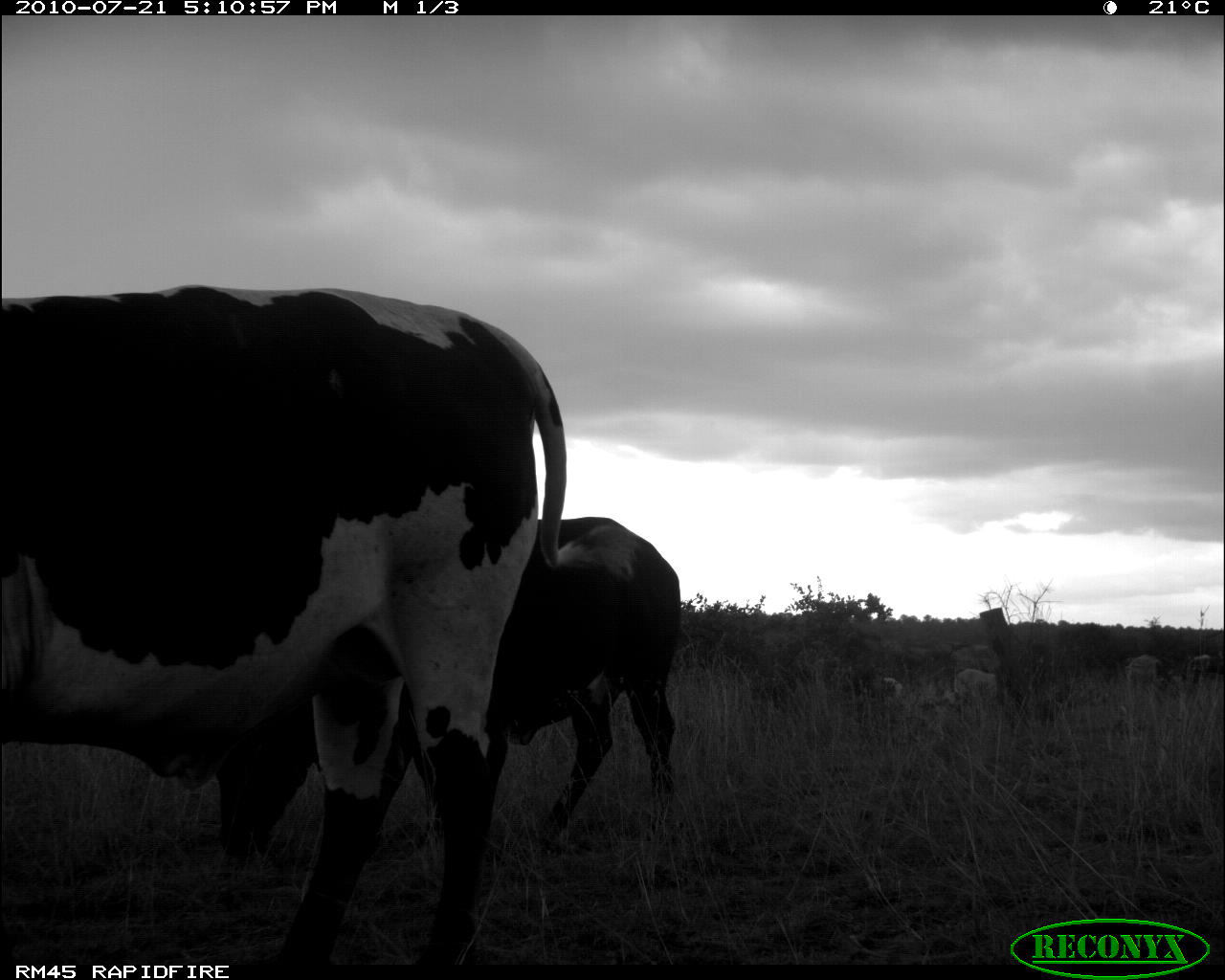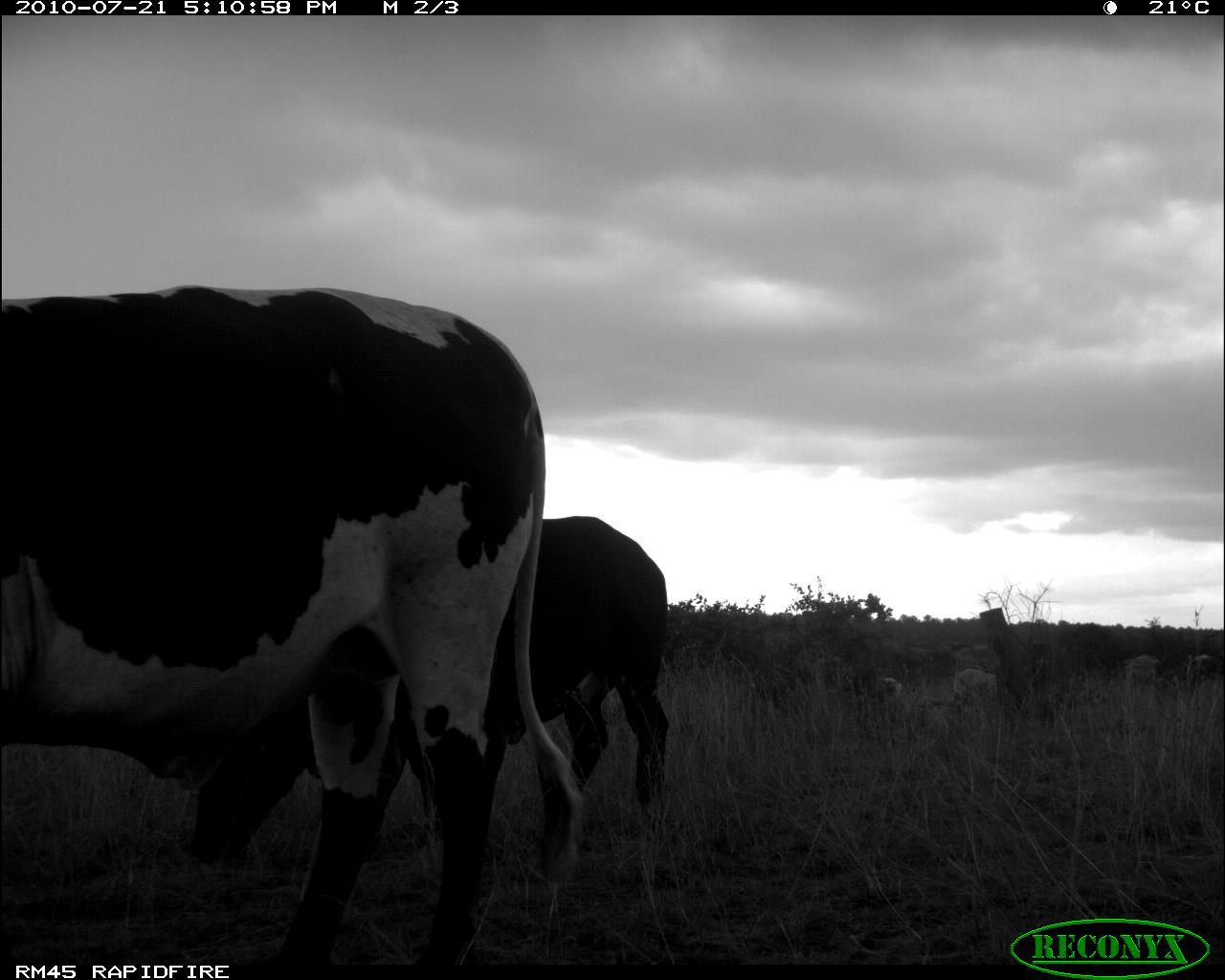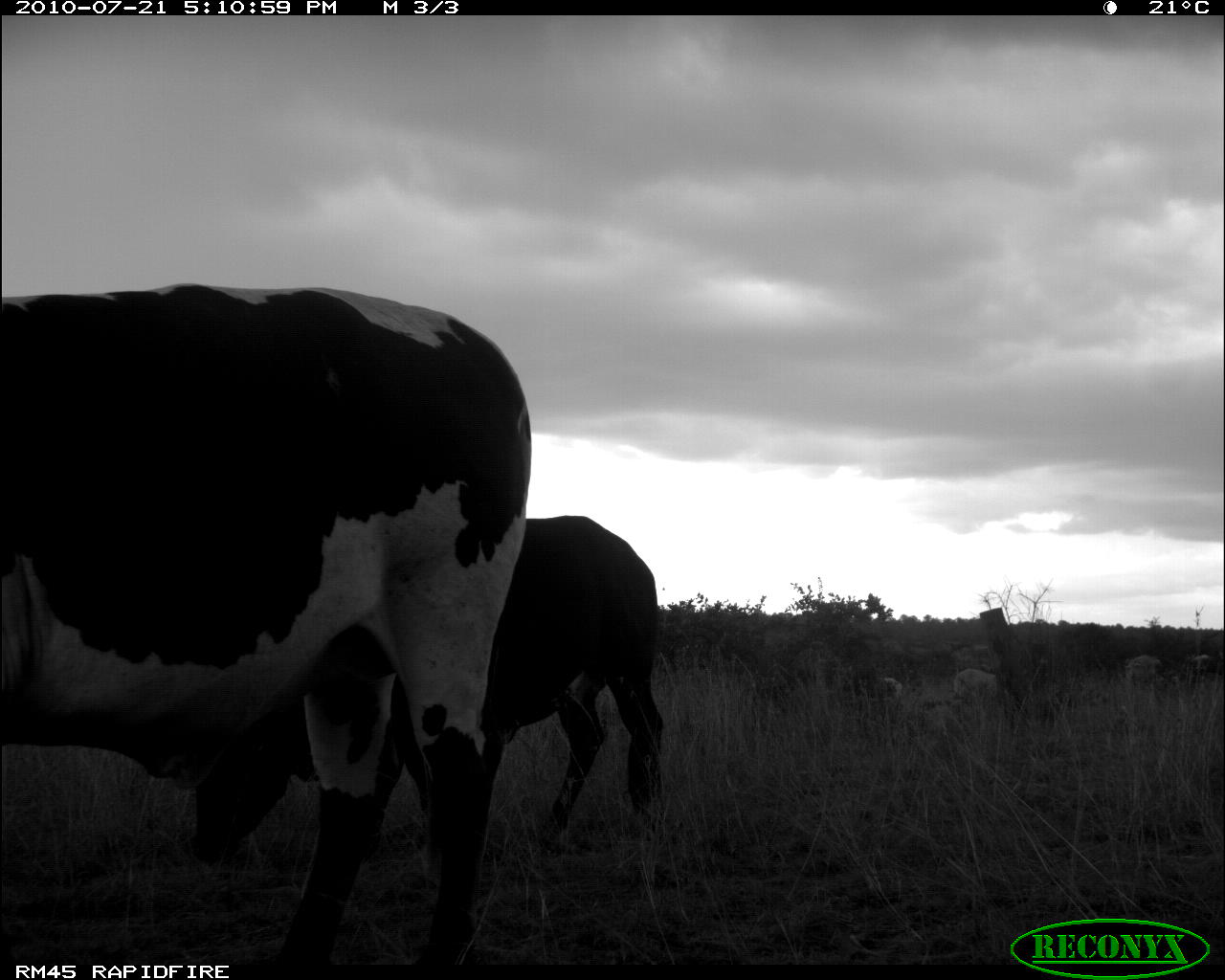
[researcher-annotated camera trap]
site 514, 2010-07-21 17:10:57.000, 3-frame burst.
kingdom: Animalia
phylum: Chordata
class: Mammalia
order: Artiodactyla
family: Bovidae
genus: Bos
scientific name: Bos taurus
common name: domestic cattle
Bos taurus (domestic cattle), count 2.